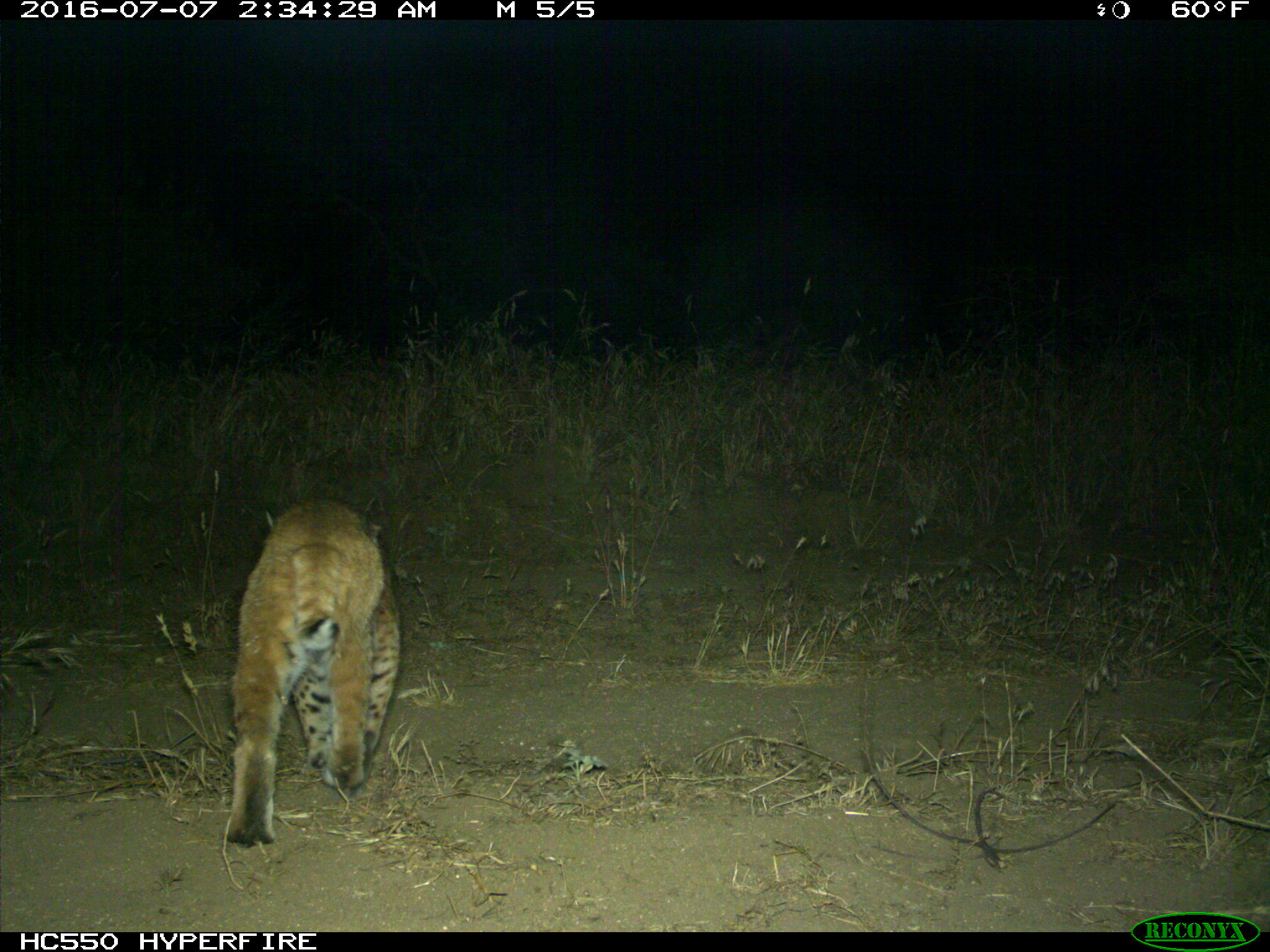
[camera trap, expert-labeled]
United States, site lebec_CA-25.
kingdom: Animalia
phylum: Chordata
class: Mammalia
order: Carnivora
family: Felidae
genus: Lynx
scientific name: Lynx rufus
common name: bobcat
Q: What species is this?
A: Lynx rufus (bobcat).